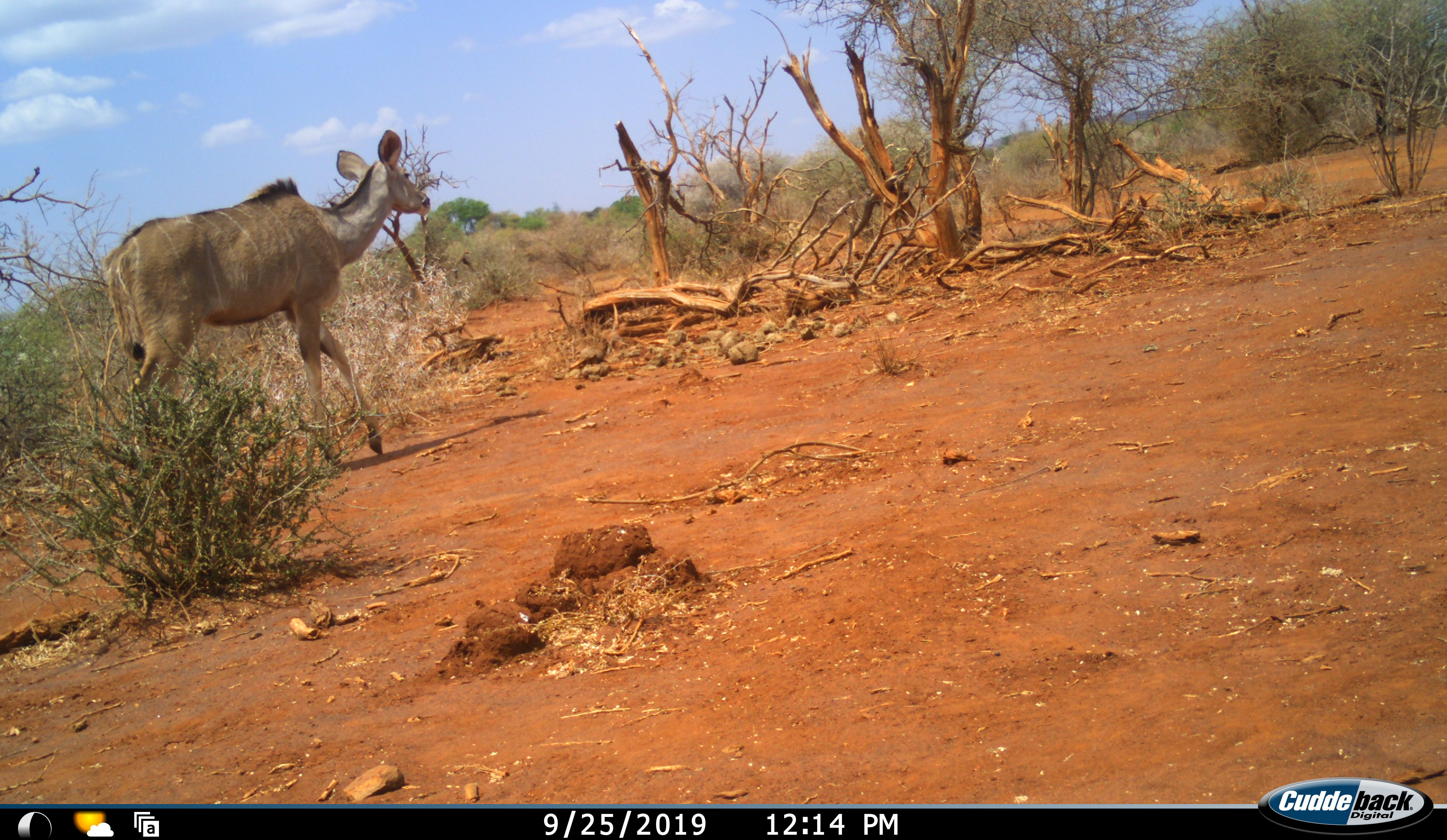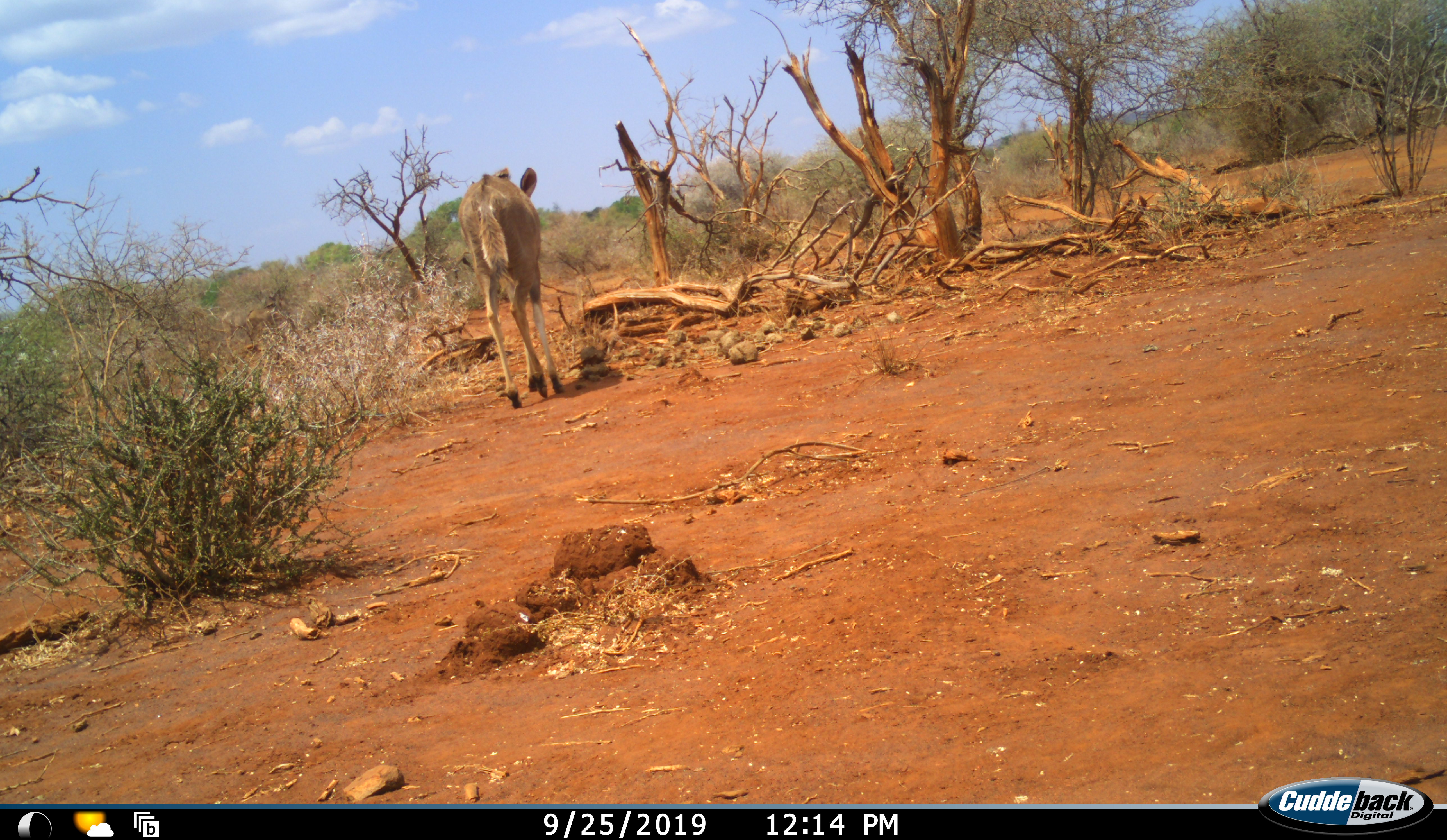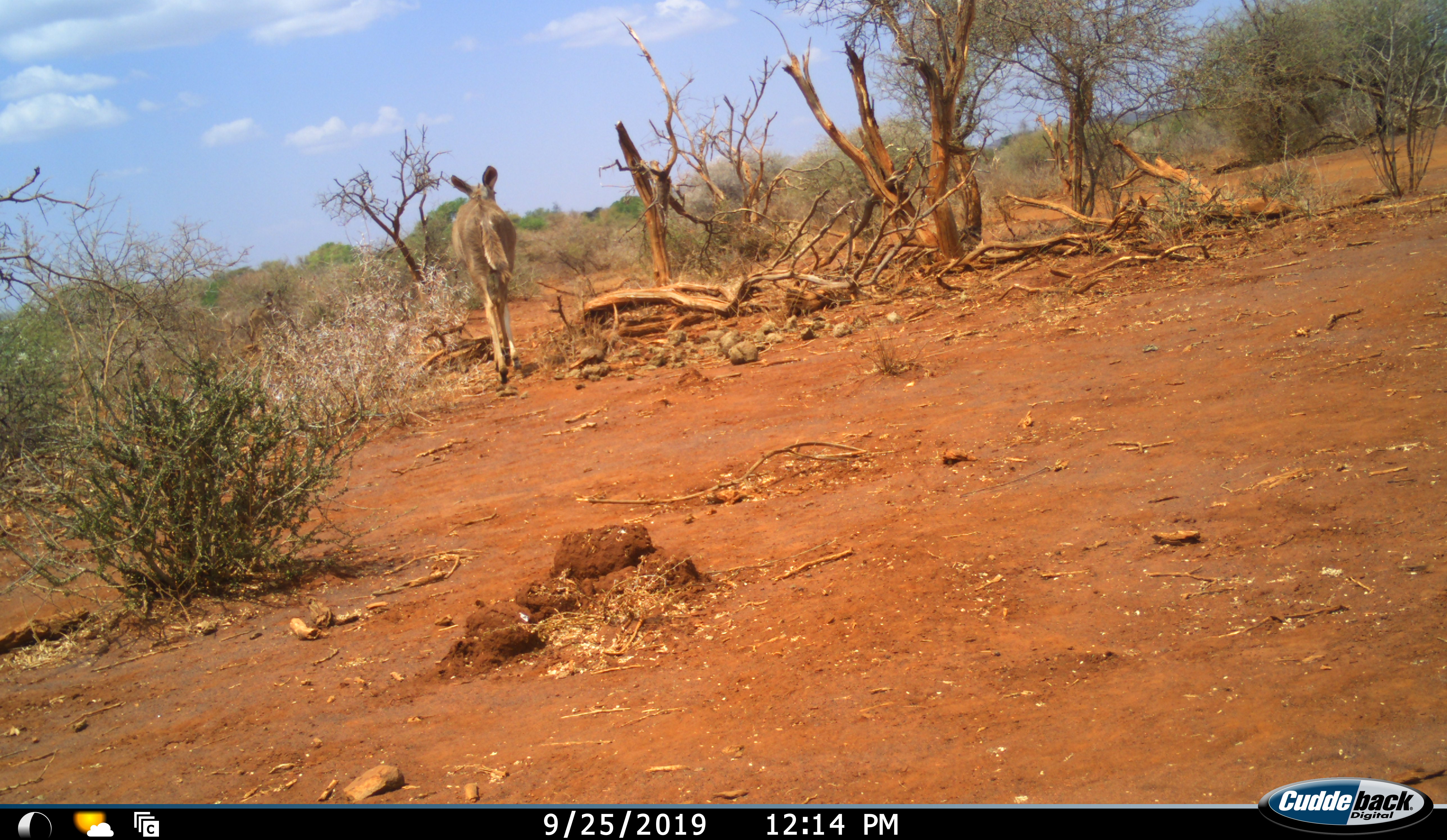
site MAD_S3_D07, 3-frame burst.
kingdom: Animalia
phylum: Chordata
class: Mammalia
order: Artiodactyla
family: Bovidae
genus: Tragelaphus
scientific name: Tragelaphus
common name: kudu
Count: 1.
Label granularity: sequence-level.